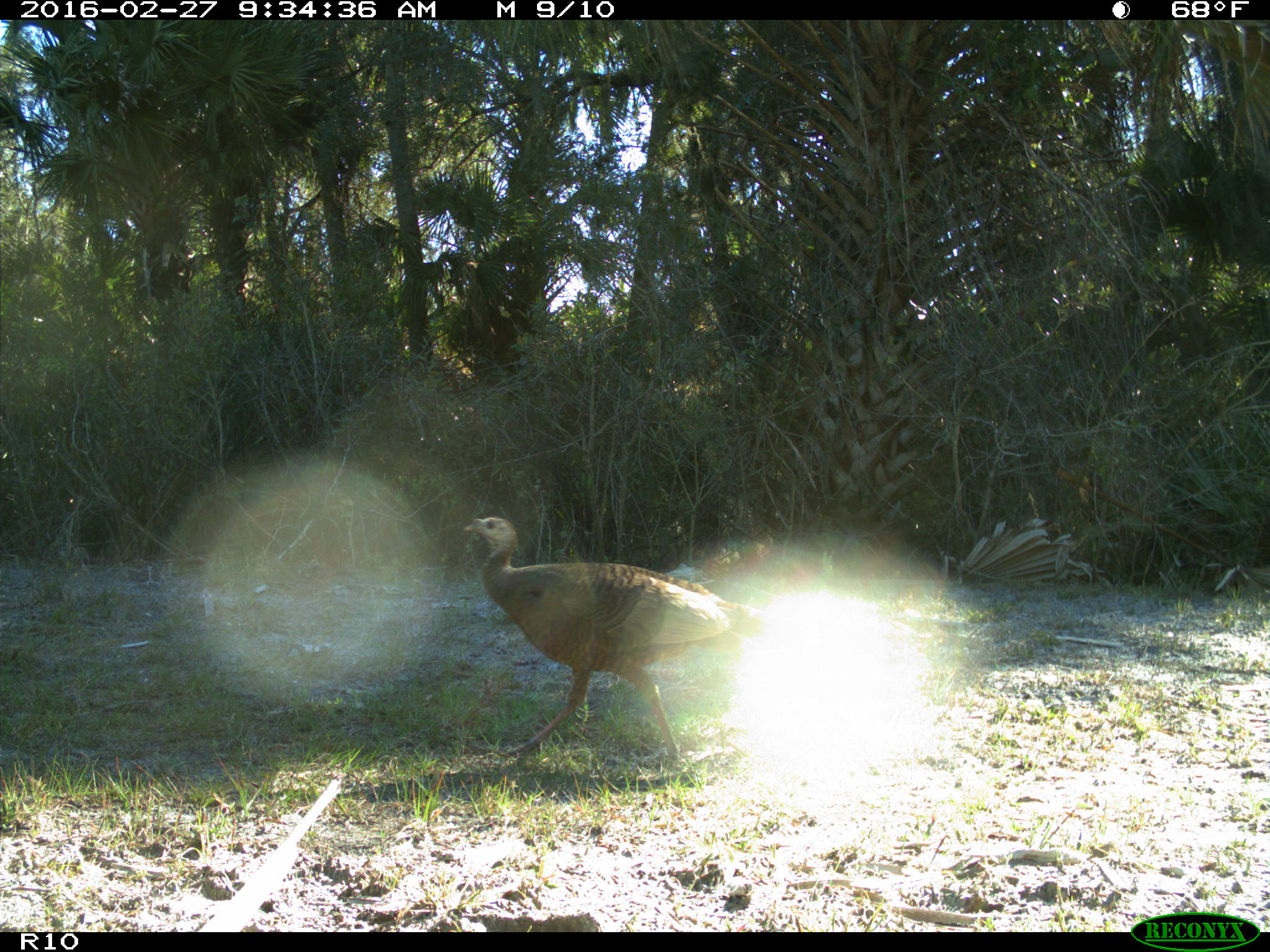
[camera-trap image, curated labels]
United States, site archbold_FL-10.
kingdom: Animalia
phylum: Chordata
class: Aves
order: Galliformes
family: Phasianidae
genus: Meleagris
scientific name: Meleagris gallopavo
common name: wild turkey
Meleagris gallopavo (wild turkey).